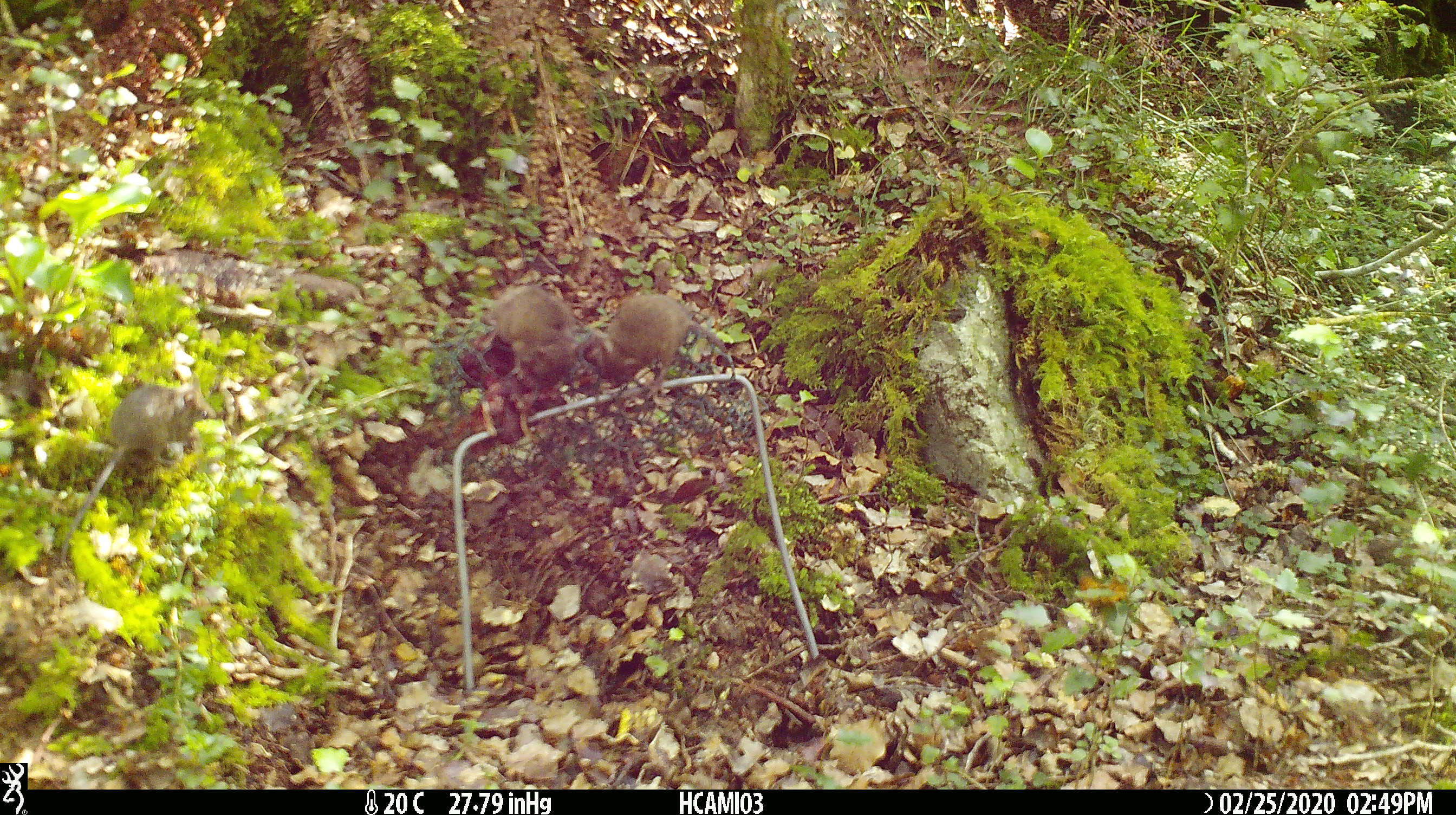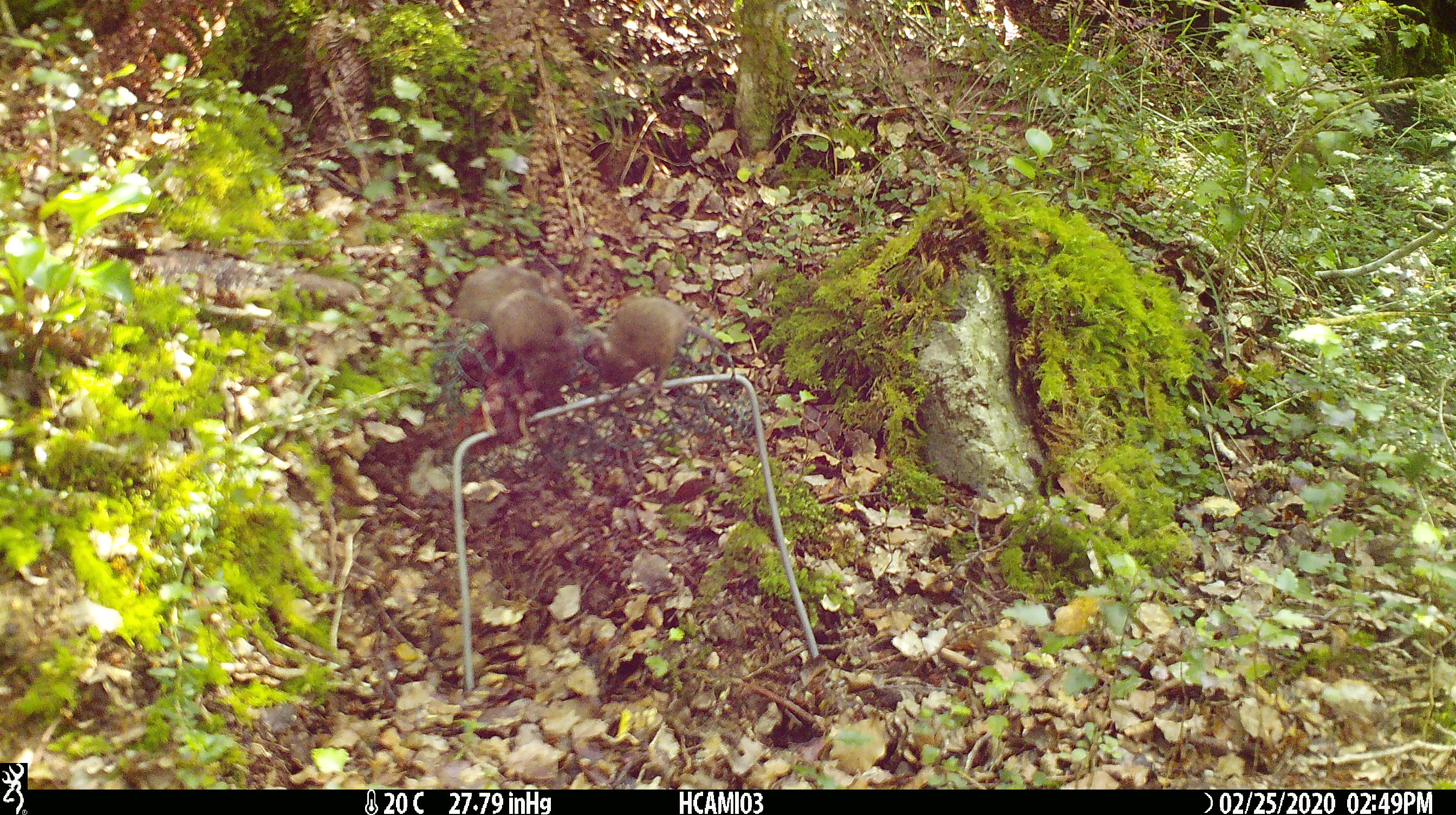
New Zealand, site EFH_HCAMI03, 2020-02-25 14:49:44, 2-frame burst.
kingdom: Animalia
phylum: Chordata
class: Mammalia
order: Rodentia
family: Muridae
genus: Mus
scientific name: Mus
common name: mouse